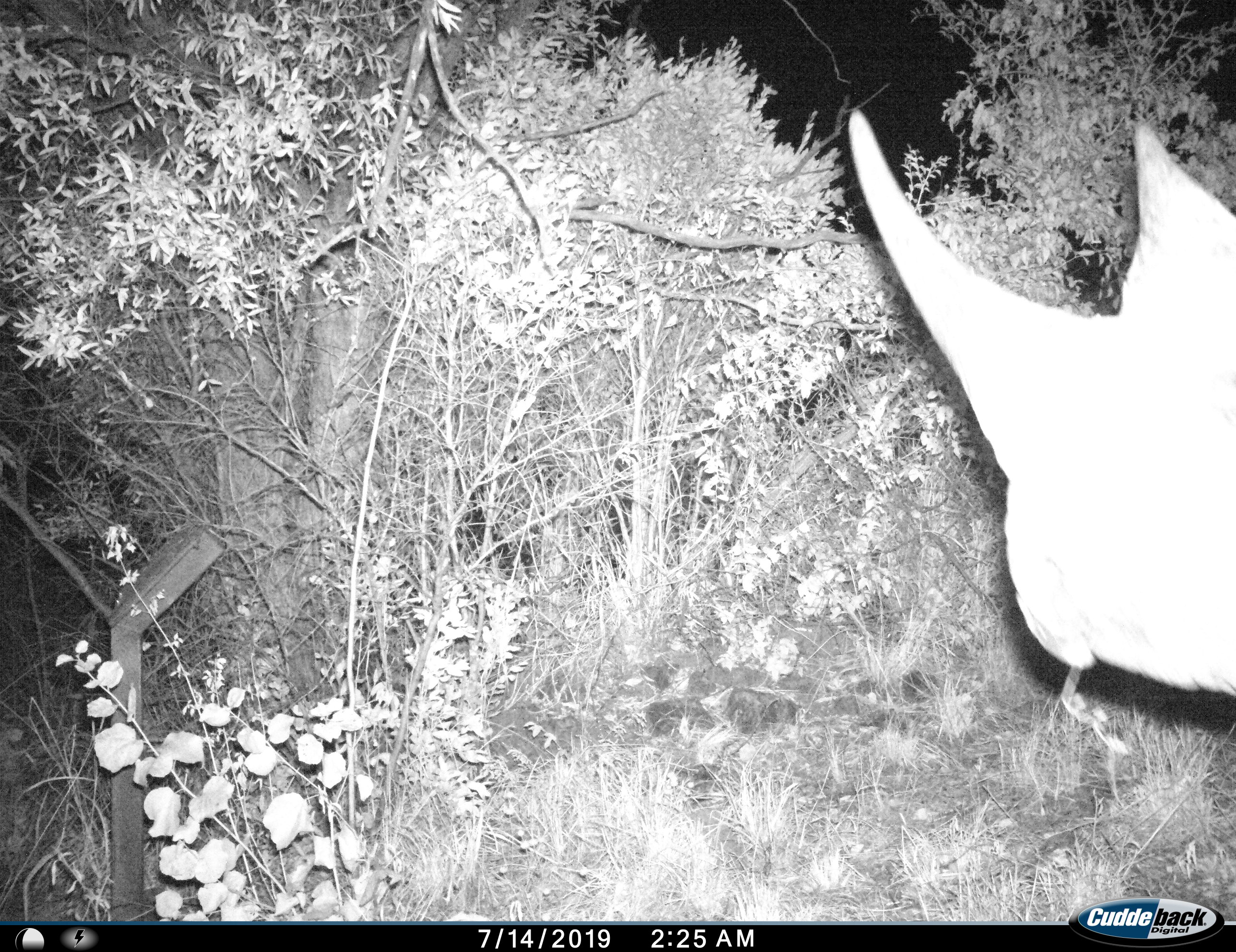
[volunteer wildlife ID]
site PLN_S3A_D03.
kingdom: Animalia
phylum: Chordata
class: Mammalia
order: Perissodactyla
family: Rhinocerotidae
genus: Ceratotherium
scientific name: Ceratotherium simum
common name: white rhinoceros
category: rhinoceroswhite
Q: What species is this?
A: Rhinoceroswhite (white rhinoceros) (Ceratotherium simum).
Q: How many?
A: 1.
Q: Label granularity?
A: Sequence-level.